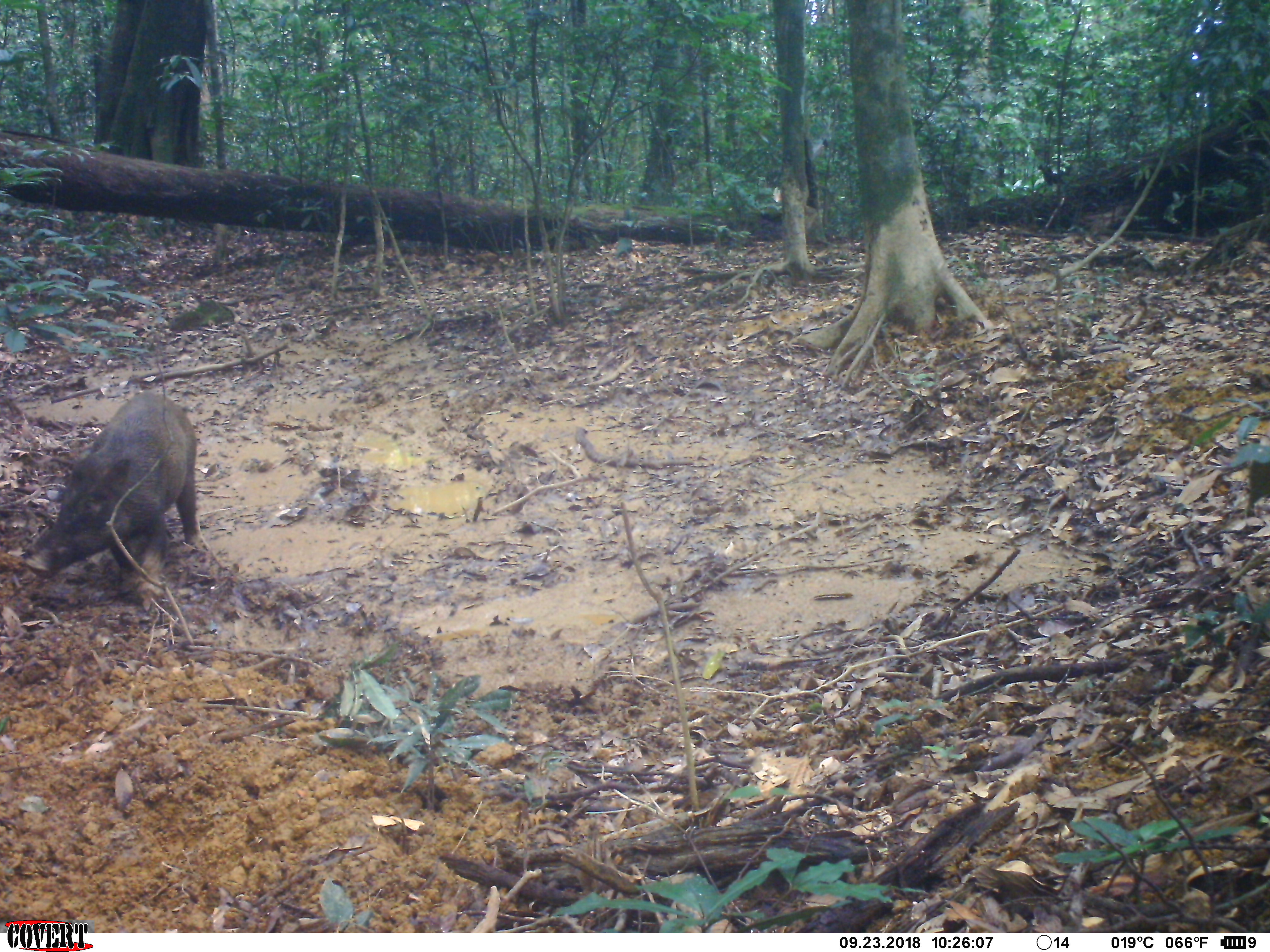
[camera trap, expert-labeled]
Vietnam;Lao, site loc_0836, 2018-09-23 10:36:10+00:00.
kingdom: Animalia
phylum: Chordata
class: Mammalia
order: Artiodactyla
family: Suidae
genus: Sus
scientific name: Sus scrofa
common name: eurasian wild pig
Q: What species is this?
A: Eurasian wild pig (Sus scrofa).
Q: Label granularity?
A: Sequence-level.